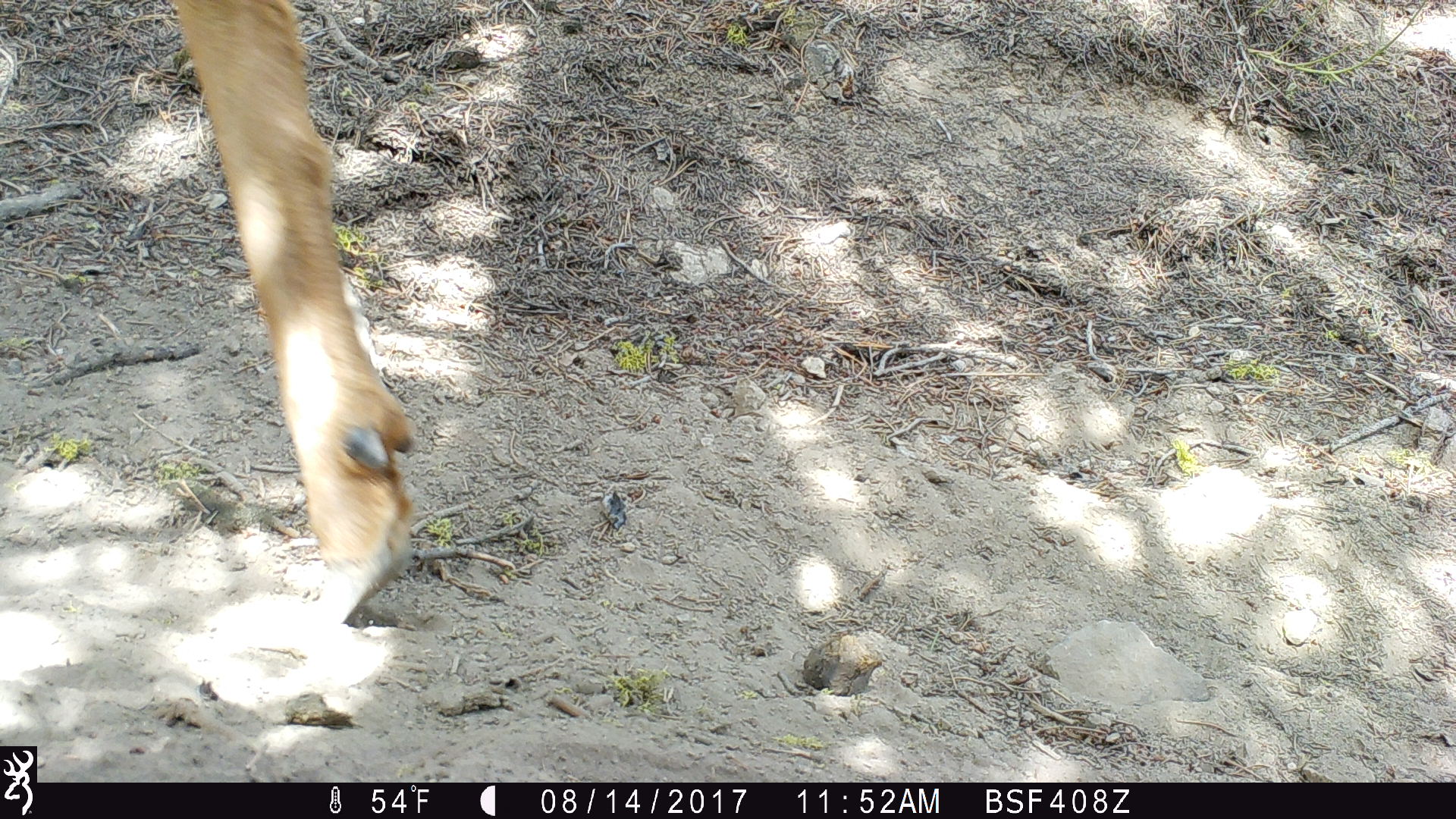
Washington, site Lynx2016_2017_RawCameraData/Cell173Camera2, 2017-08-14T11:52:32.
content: unidentified animal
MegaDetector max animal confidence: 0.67